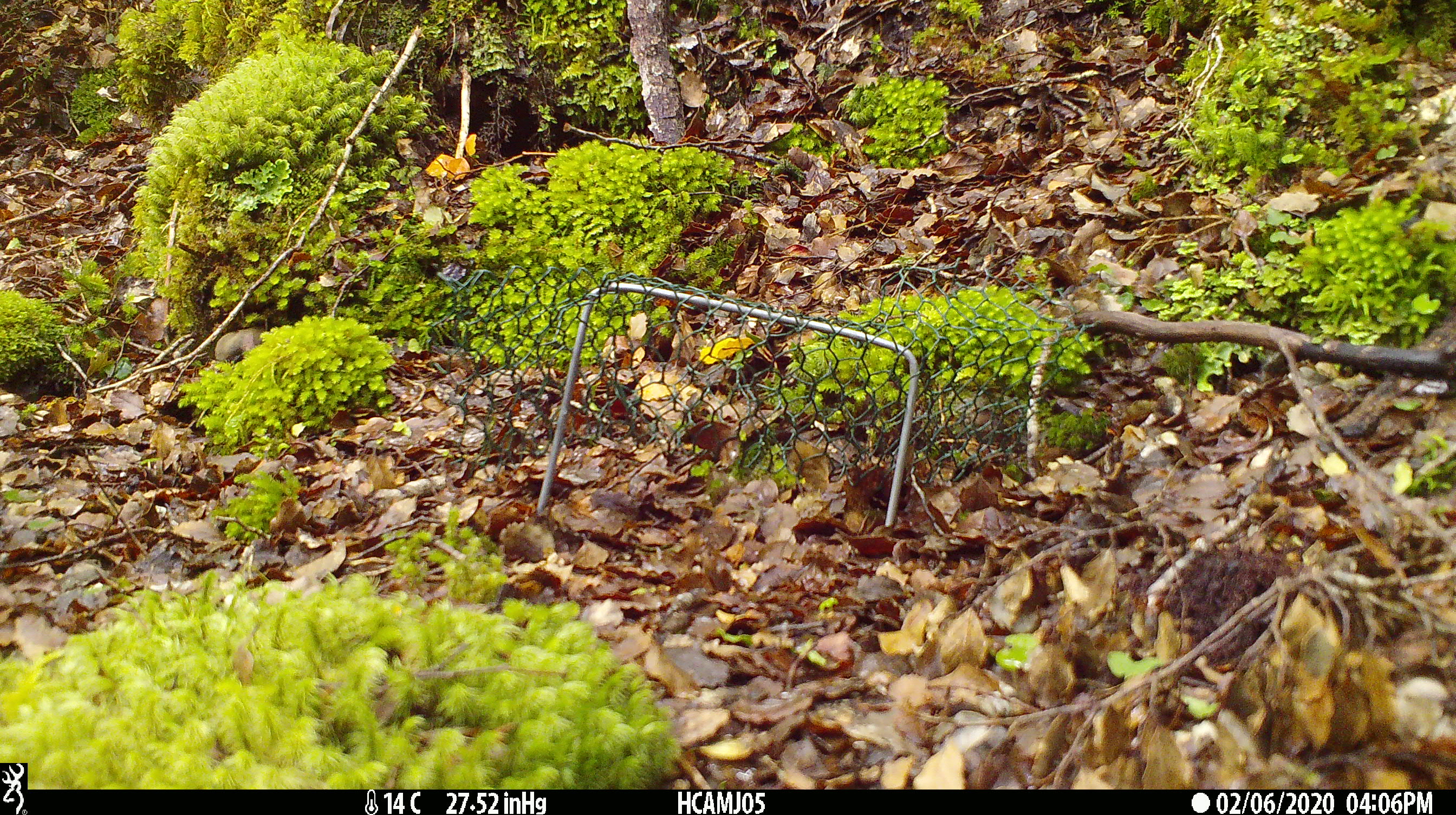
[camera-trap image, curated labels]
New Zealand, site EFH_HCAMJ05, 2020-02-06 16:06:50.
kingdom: Animalia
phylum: Chordata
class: Mammalia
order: Rodentia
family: Muridae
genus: Mus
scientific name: Mus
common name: mouse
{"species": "mouse (Mus)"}